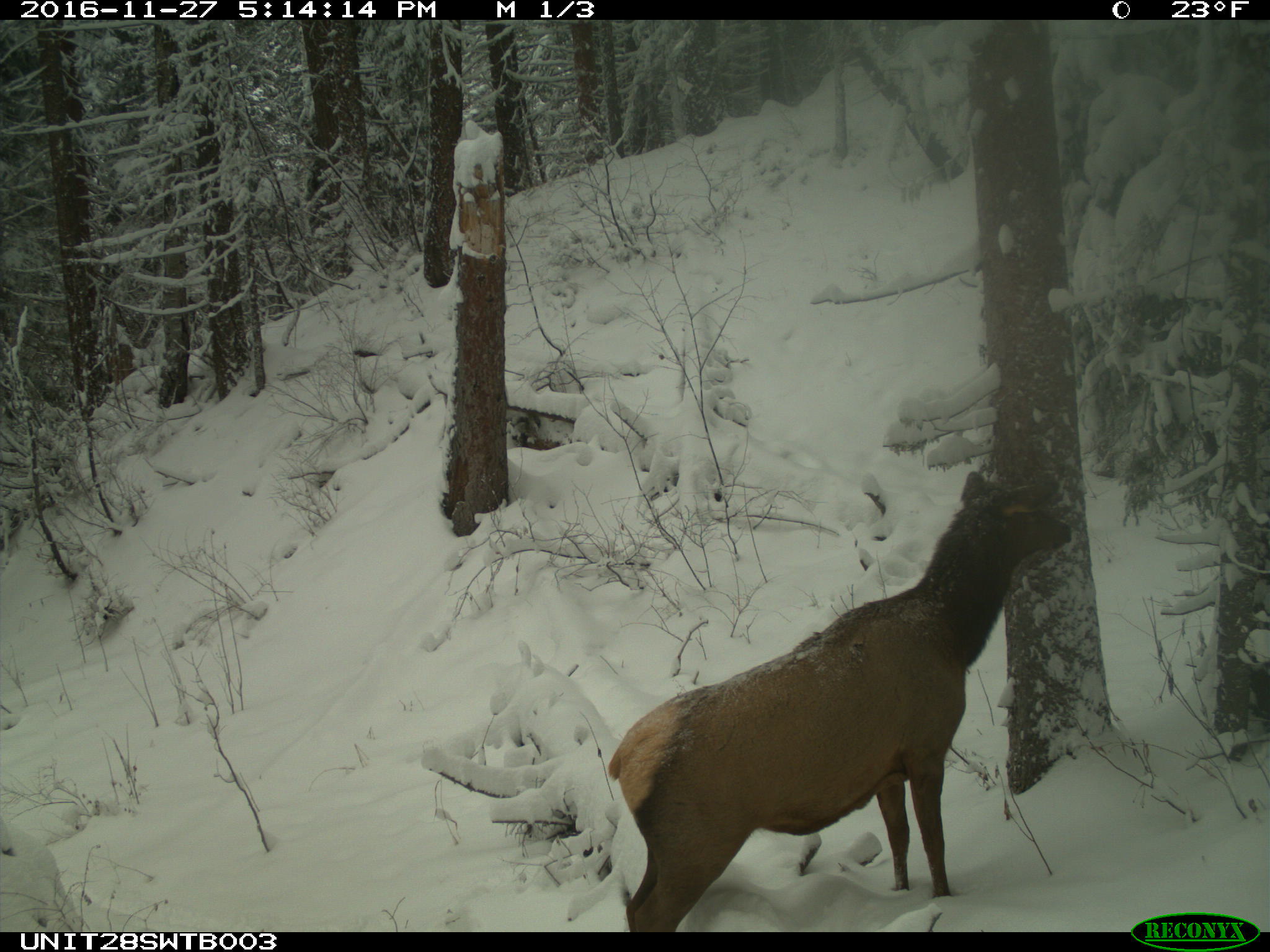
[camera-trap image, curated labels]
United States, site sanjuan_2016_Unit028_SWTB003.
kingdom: Animalia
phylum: Chordata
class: Mammalia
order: Artiodactyla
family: Cervidae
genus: Cervus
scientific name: Cervus elaphus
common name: red deer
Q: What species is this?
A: Cervus elaphus (red deer).